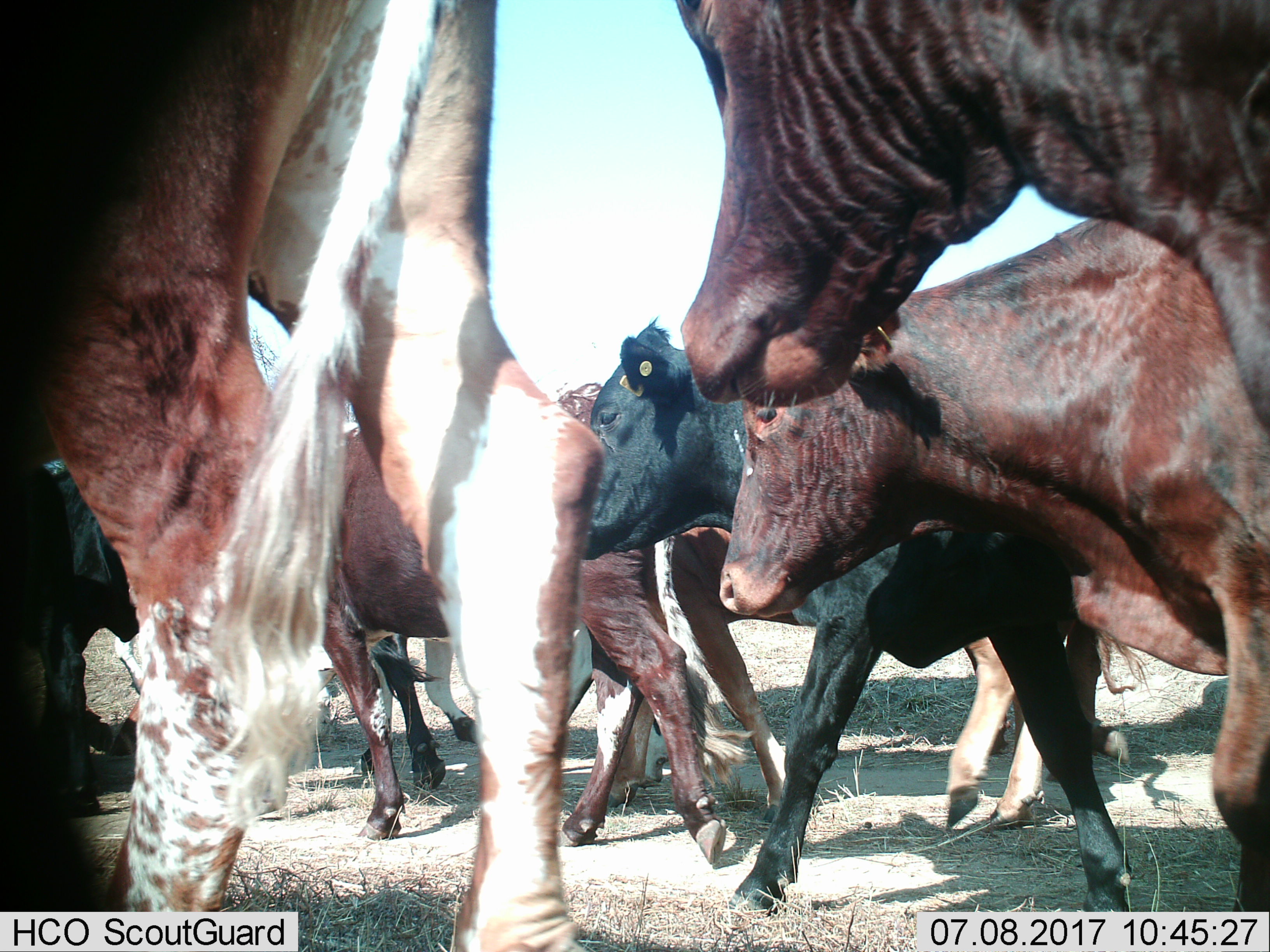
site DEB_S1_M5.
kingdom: Animalia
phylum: Chordata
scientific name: Vertebrata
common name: domestic animal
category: domesticanimal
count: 11-50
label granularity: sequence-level